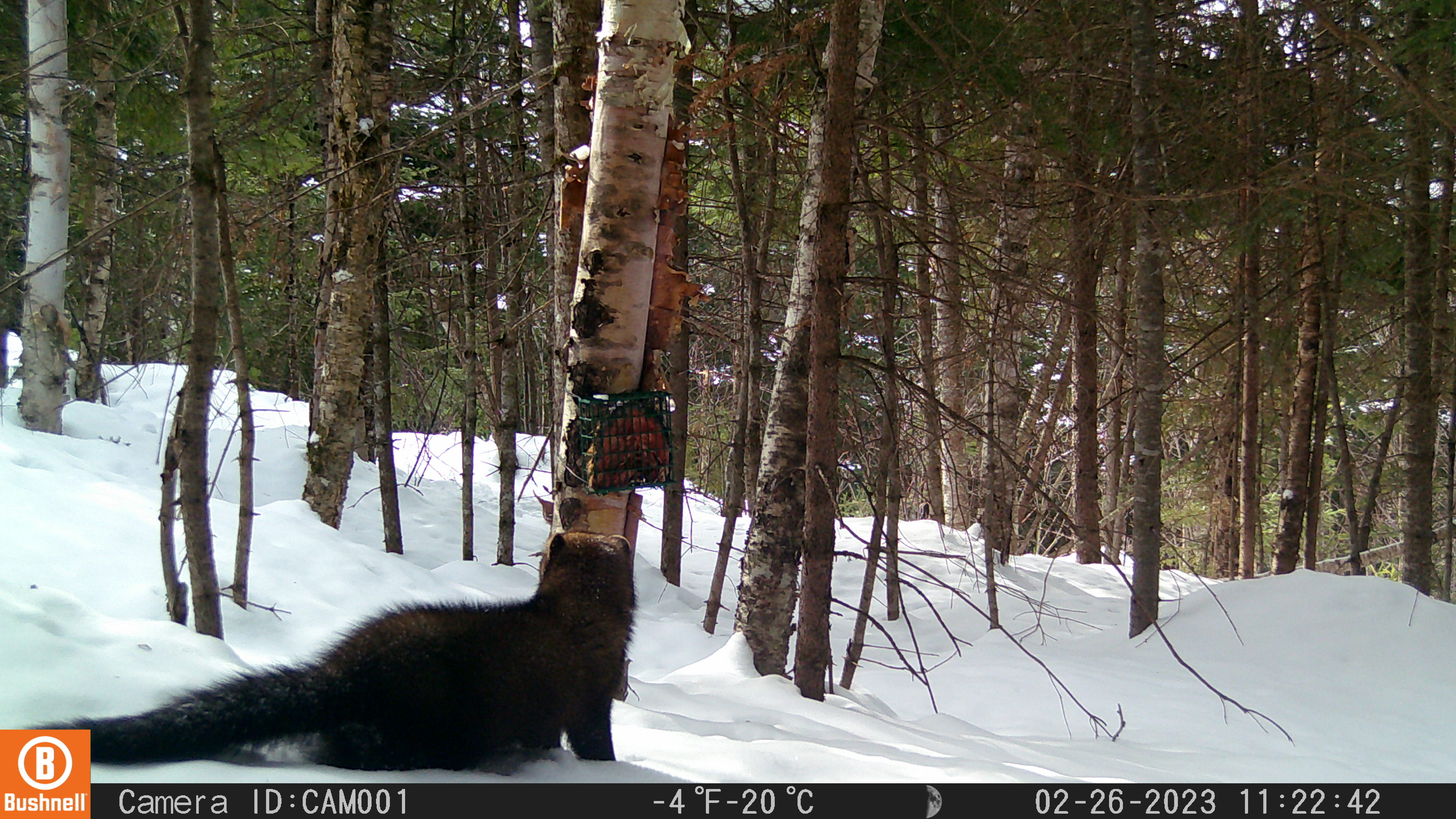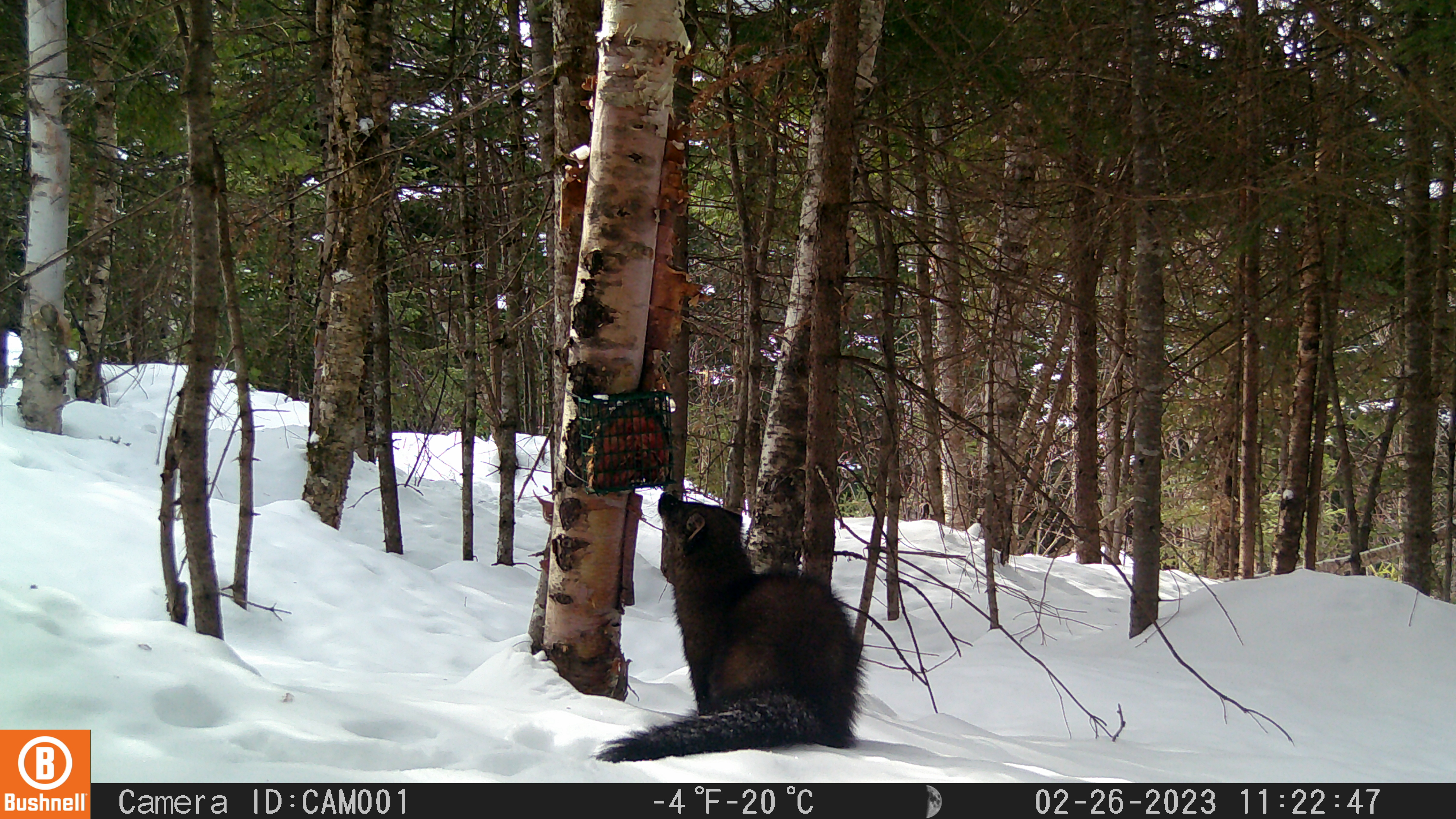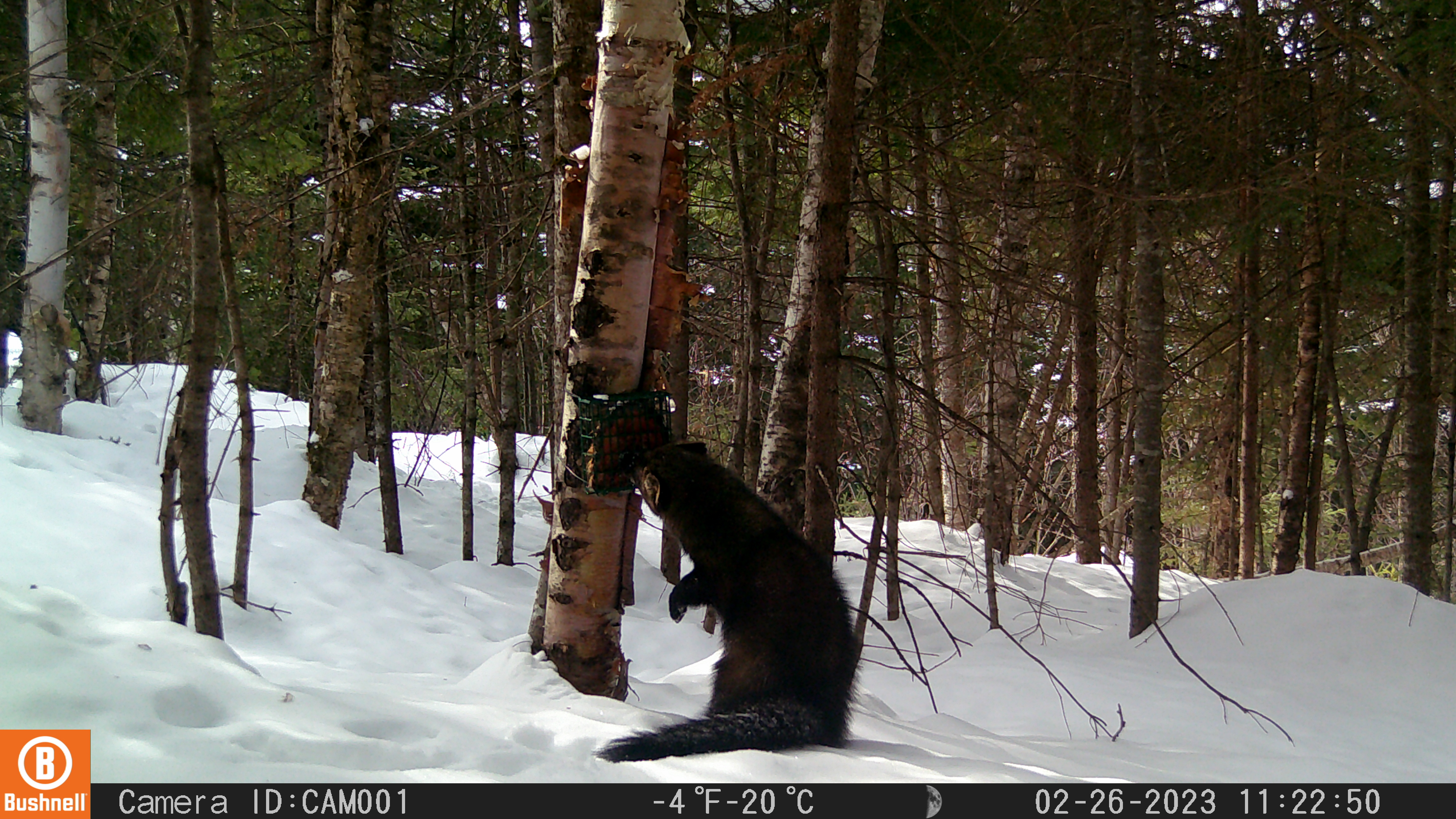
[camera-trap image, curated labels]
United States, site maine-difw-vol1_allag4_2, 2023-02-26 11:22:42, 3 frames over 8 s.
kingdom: Animalia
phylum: Chordata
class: Mammalia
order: Carnivora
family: Mustelidae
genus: Pekania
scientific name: Pekania pennanti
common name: fisher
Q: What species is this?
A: Fisher (Pekania pennanti).